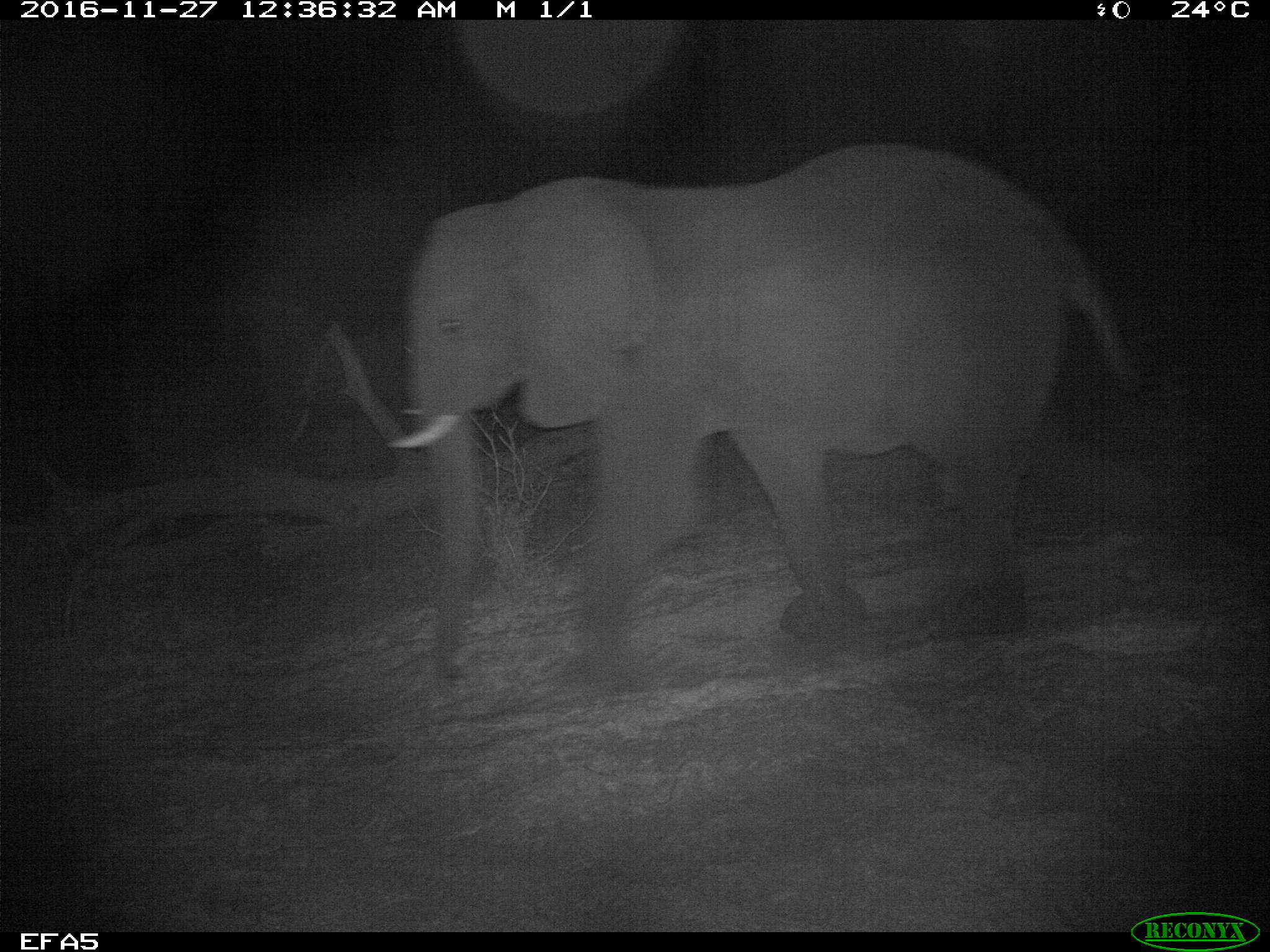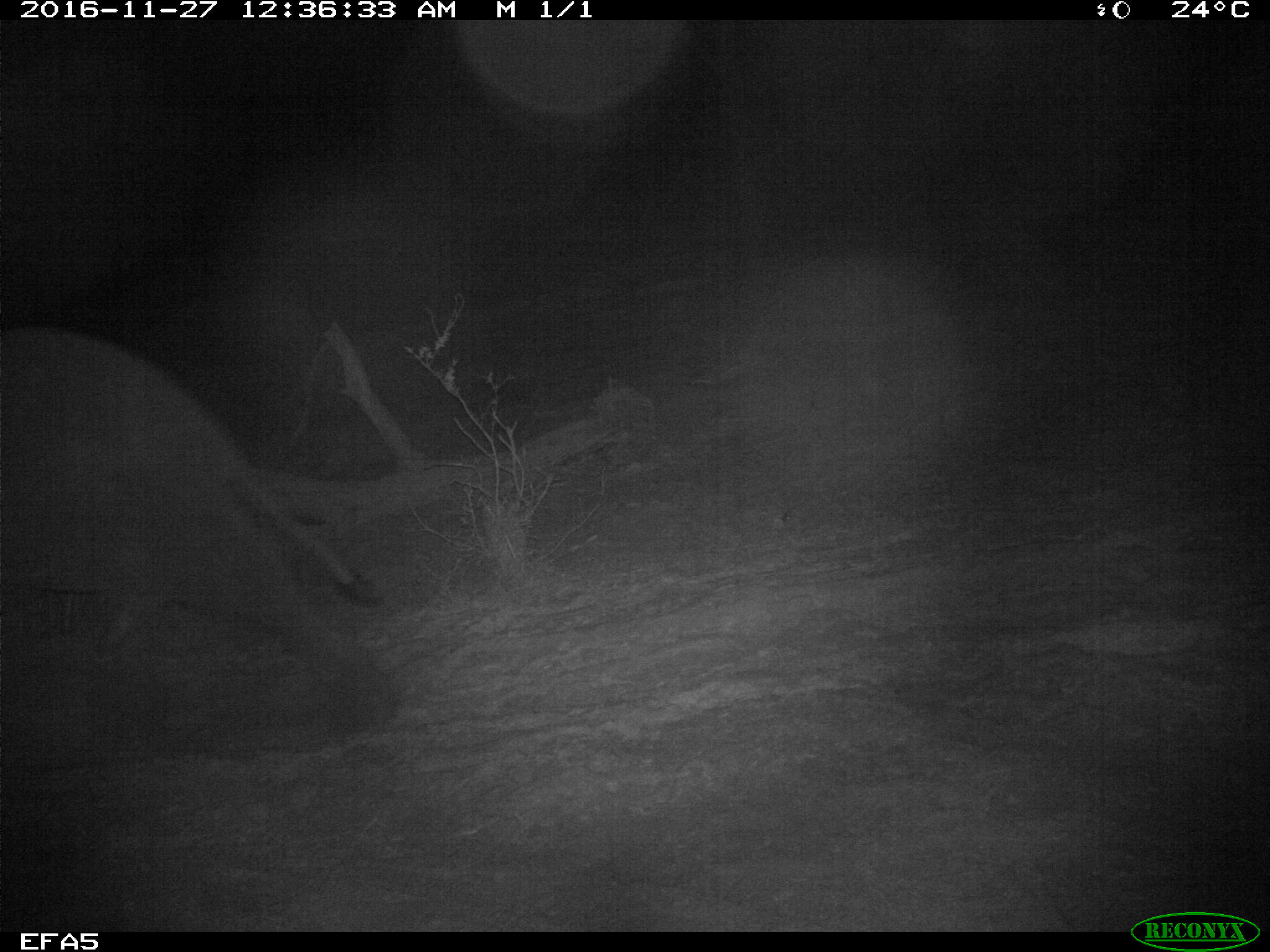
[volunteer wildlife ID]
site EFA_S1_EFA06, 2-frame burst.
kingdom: Animalia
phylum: Chordata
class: Mammalia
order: Proboscidea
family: Elephantidae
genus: Loxodonta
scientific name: Loxodonta africana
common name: african bush elephant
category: elephant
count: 1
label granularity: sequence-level